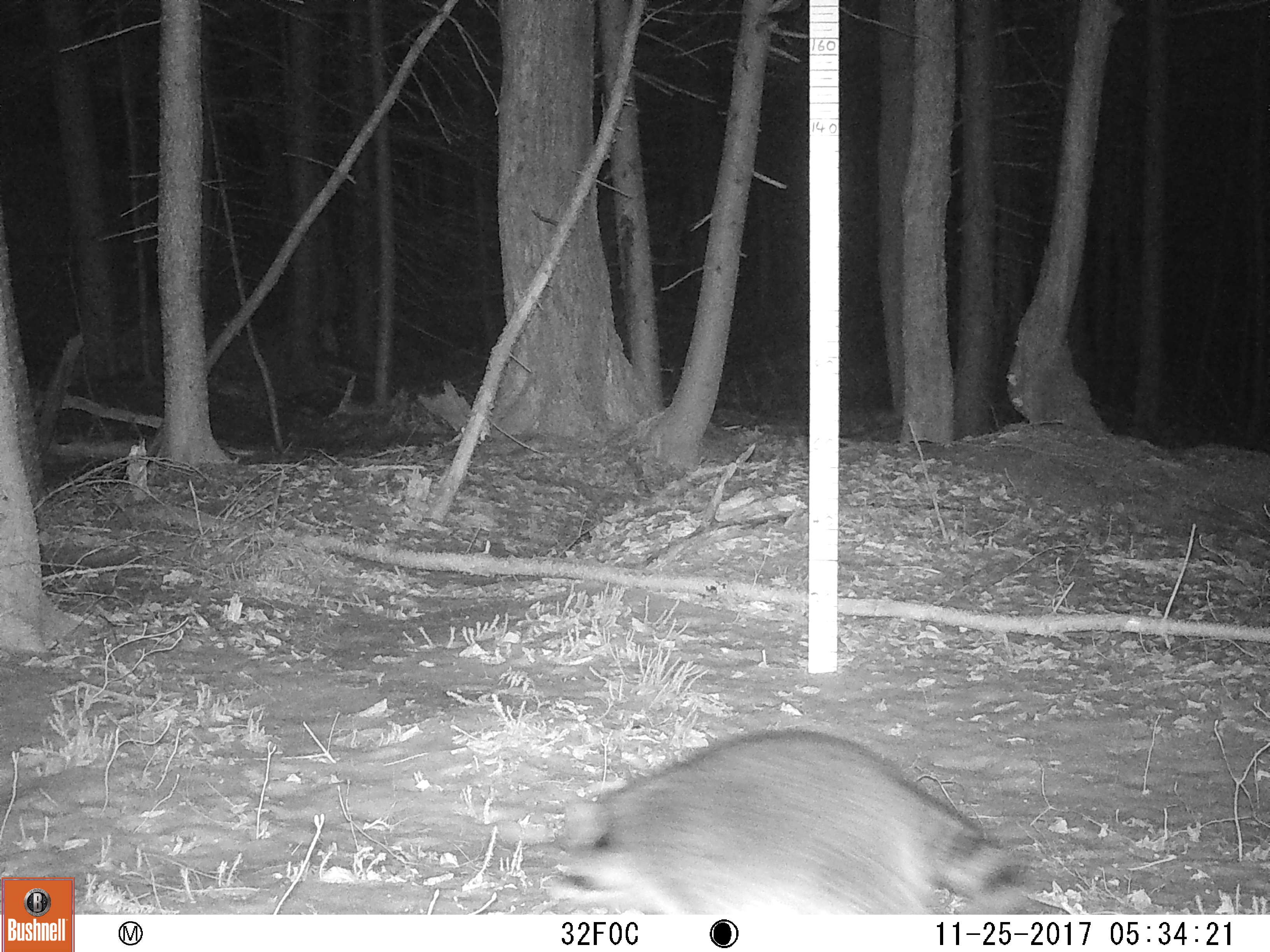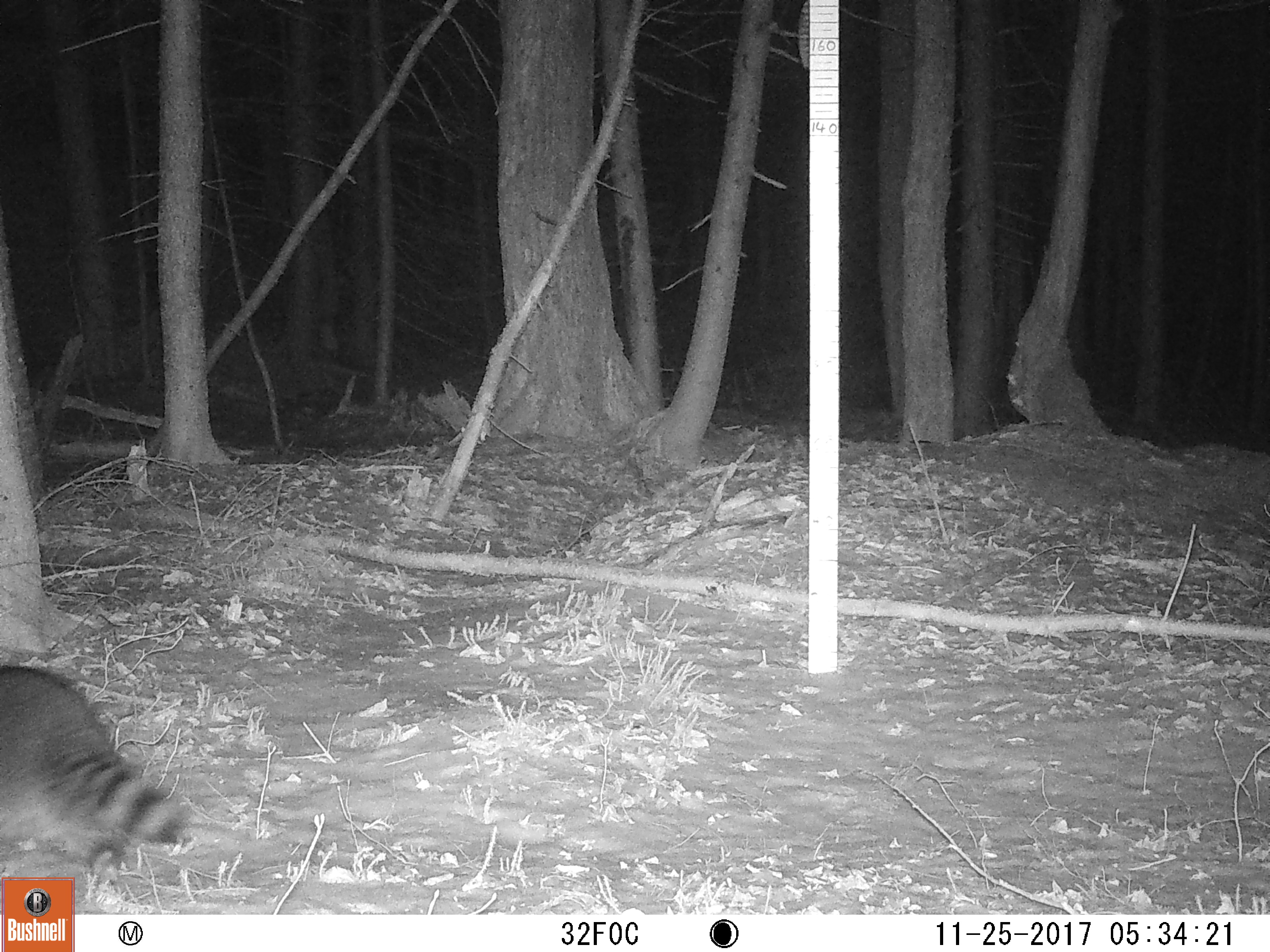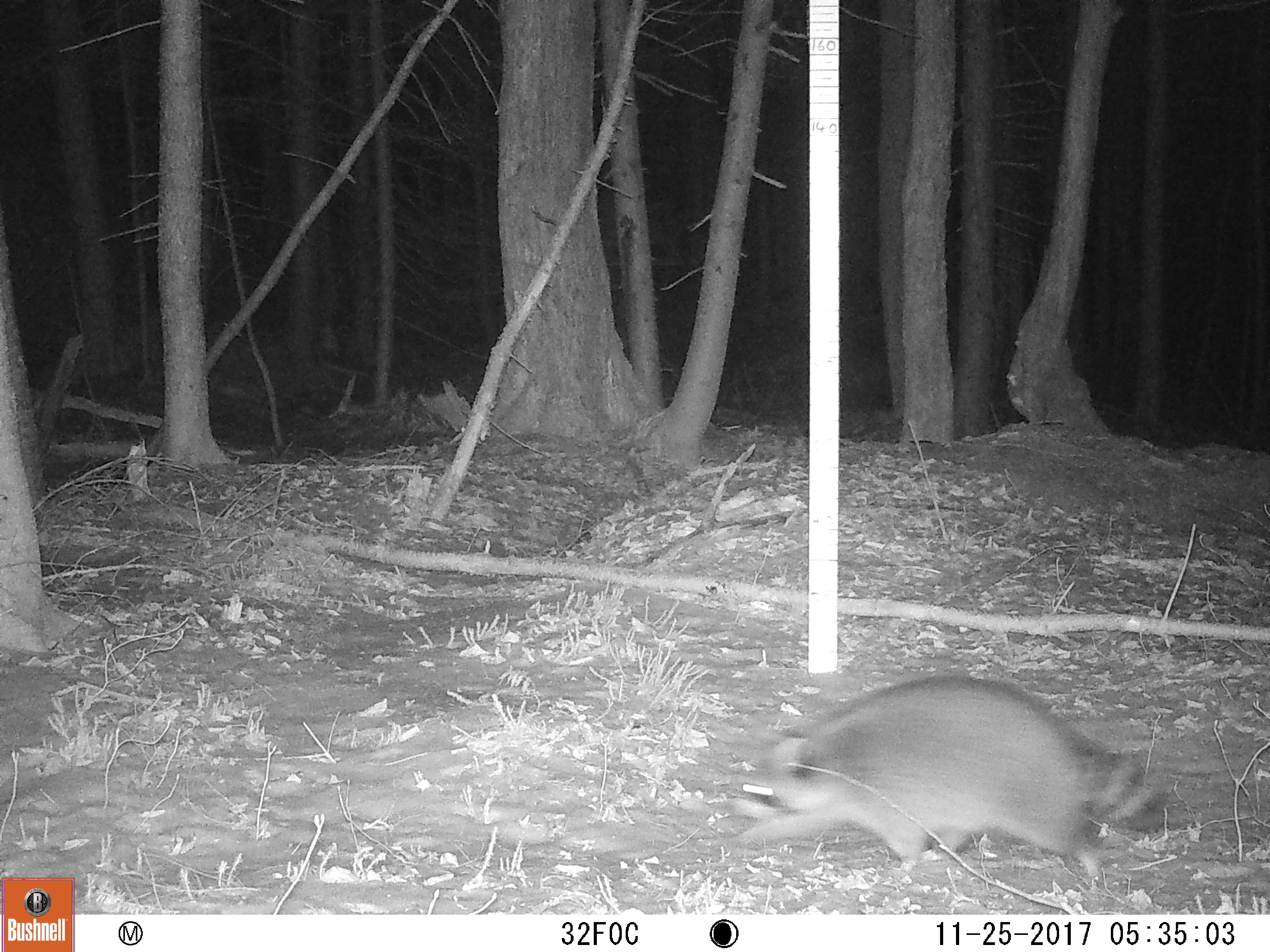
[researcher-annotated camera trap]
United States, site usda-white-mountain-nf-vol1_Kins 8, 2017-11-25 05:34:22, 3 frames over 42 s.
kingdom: Animalia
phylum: Chordata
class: Mammalia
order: Carnivora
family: Procyonidae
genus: Procyon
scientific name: Procyon lotor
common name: raccoon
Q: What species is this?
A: Raccoon (Procyon lotor).